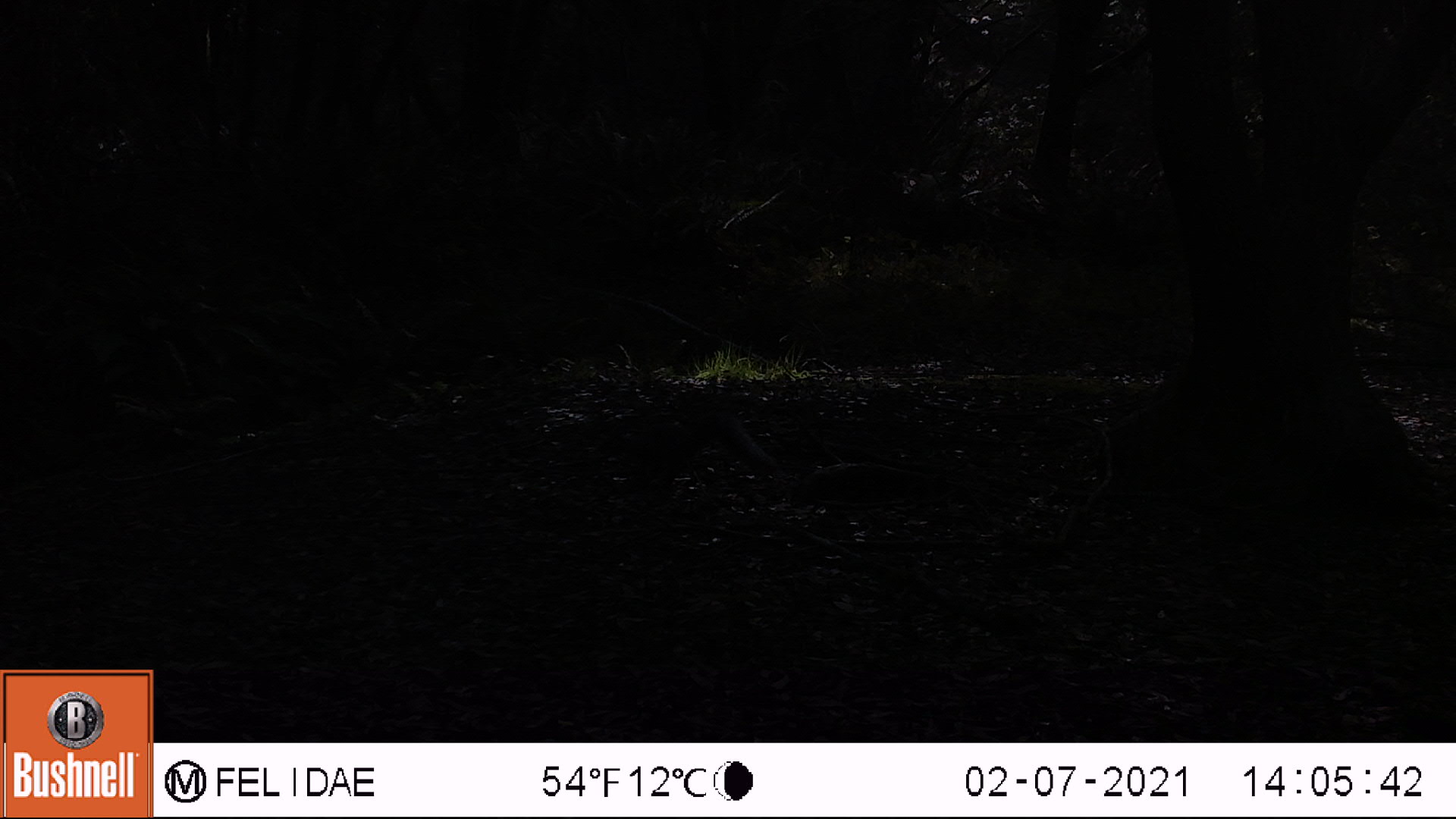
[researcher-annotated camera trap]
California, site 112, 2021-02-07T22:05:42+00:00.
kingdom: Animalia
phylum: Chordata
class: Mammalia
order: Rodentia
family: Sciuridae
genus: Sciurus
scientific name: Sciurus griseus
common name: western gray squirrel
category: western grey squirrel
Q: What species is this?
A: Western grey squirrel (western gray squirrel) (Sciurus griseus).